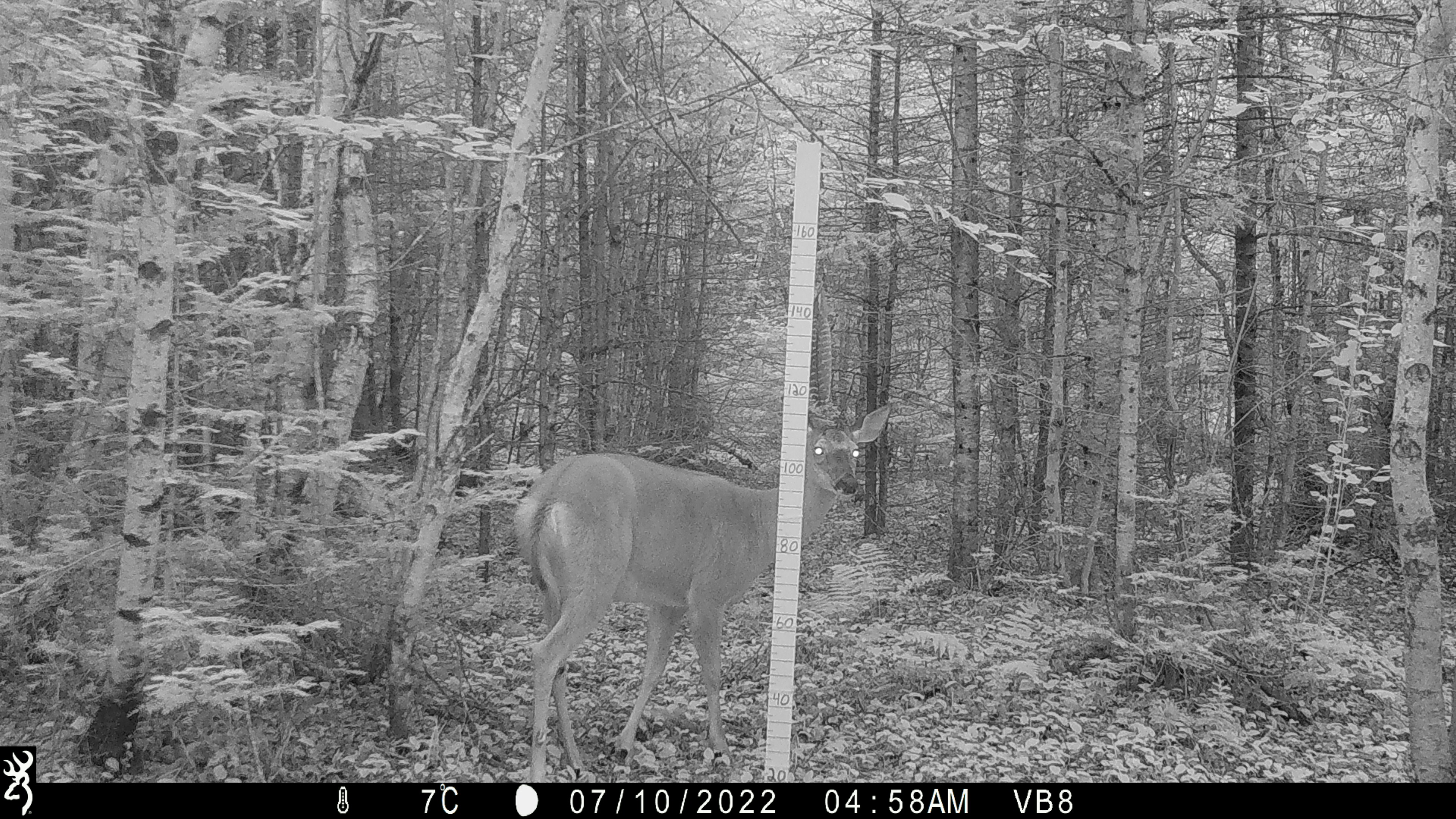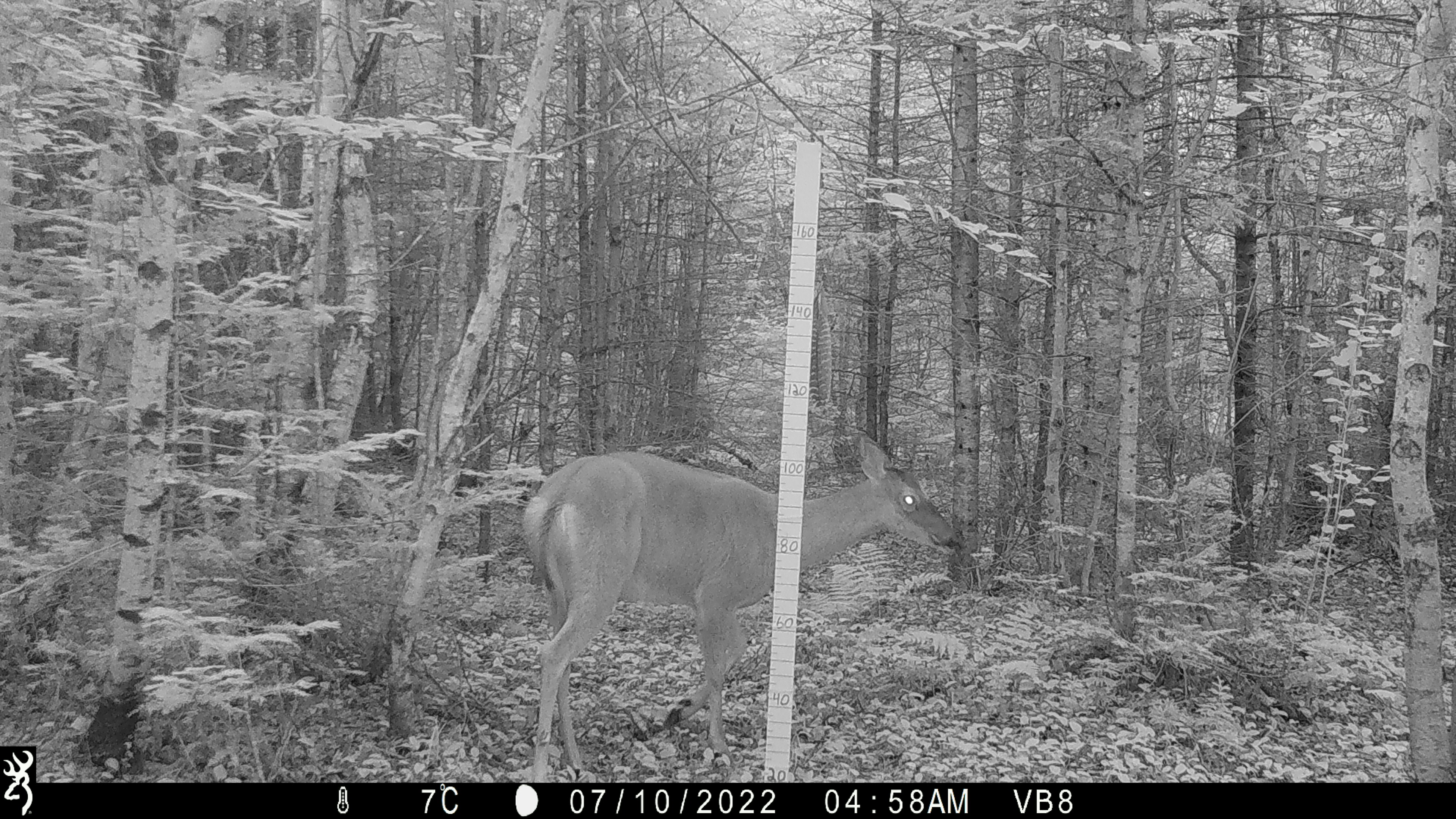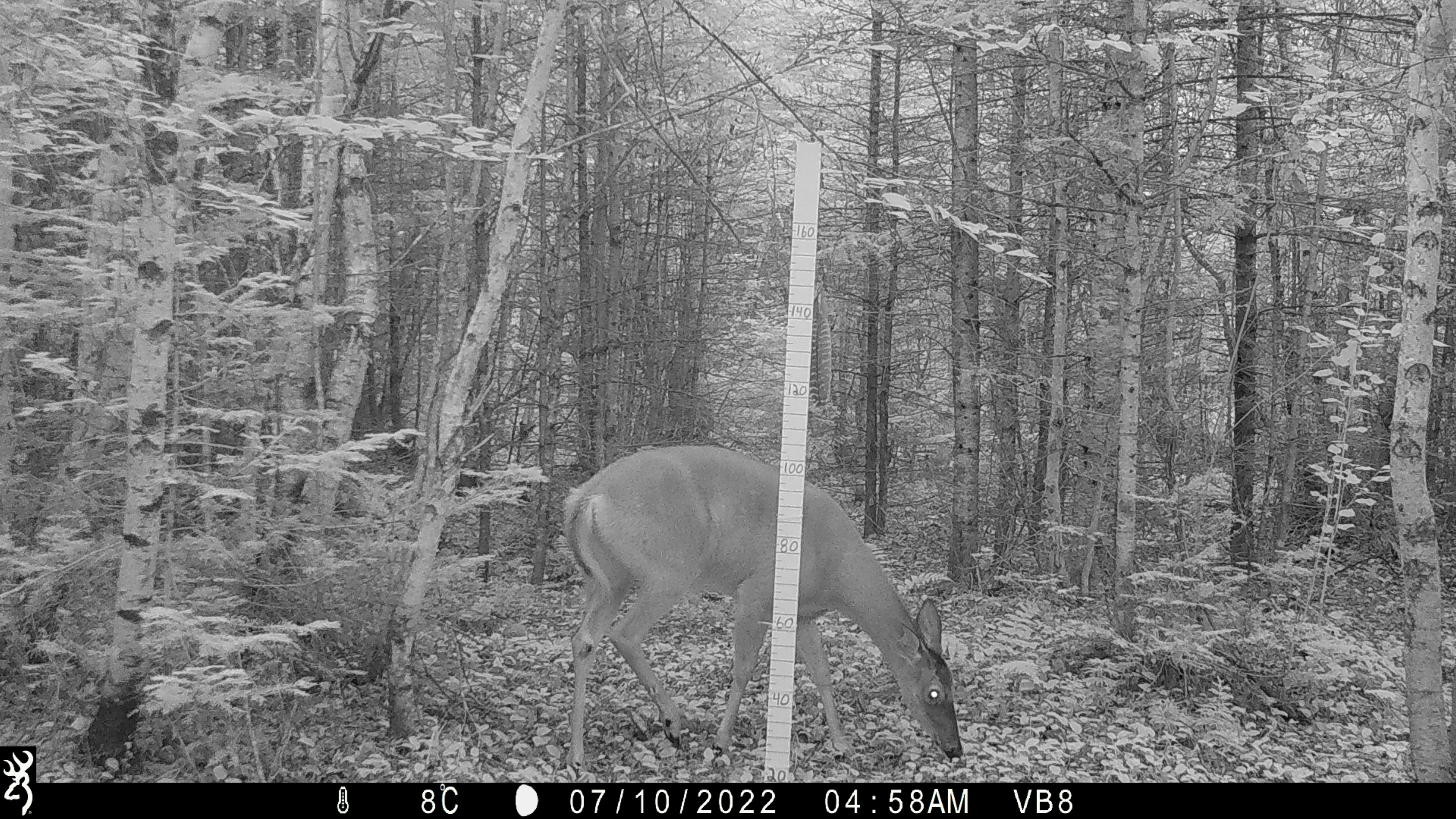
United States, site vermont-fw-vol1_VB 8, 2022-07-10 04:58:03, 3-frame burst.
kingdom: Animalia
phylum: Chordata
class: Mammalia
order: Artiodactyla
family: Cervidae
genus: Odocoileus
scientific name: Odocoileus virginianus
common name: white-tailed deer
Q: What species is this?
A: White-tailed deer (Odocoileus virginianus).